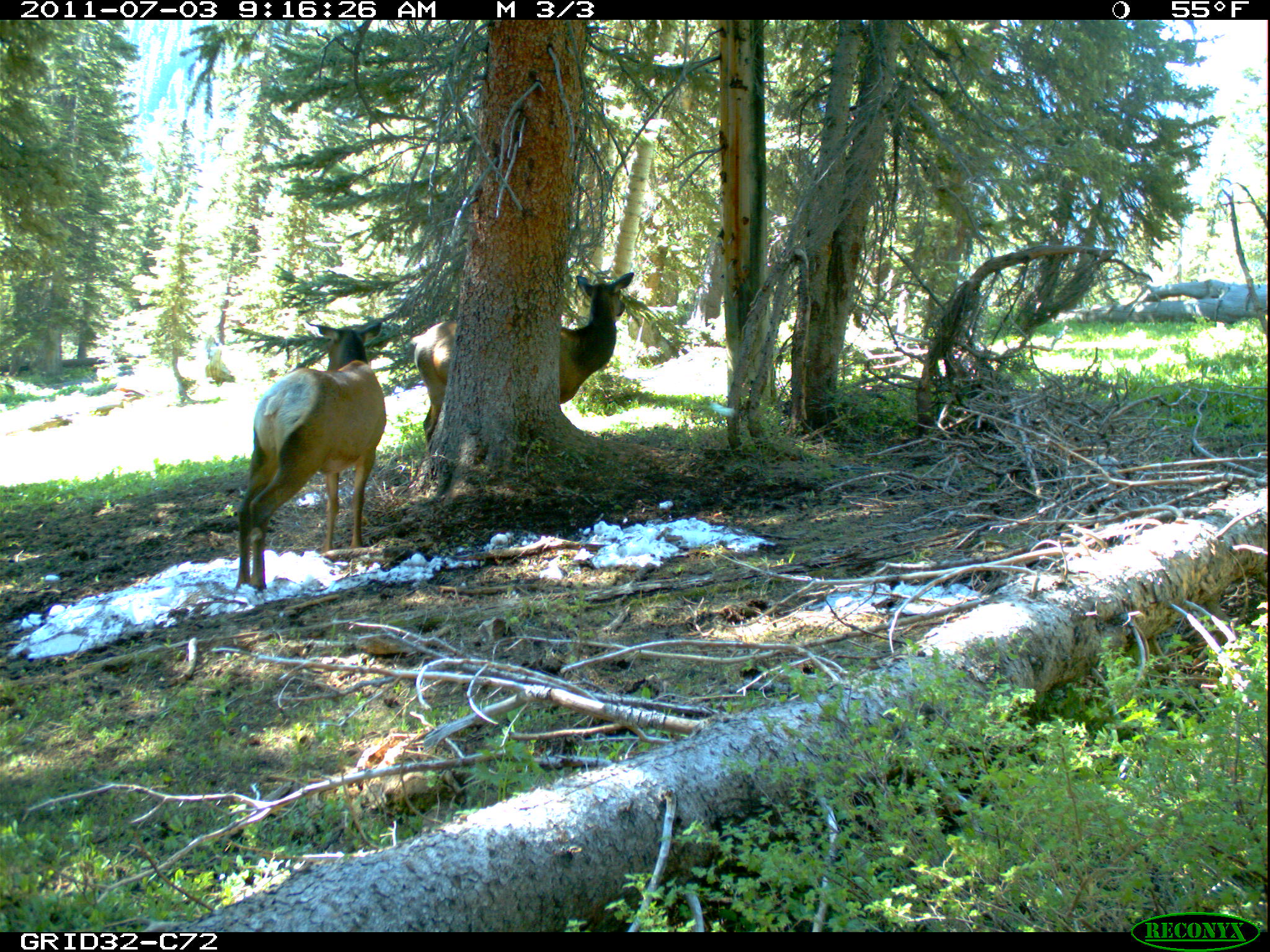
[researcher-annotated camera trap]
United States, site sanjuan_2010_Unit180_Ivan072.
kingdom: Animalia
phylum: Chordata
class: Mammalia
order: Artiodactyla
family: Cervidae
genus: Cervus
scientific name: Cervus elaphus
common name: red deer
Cervus elaphus (red deer).